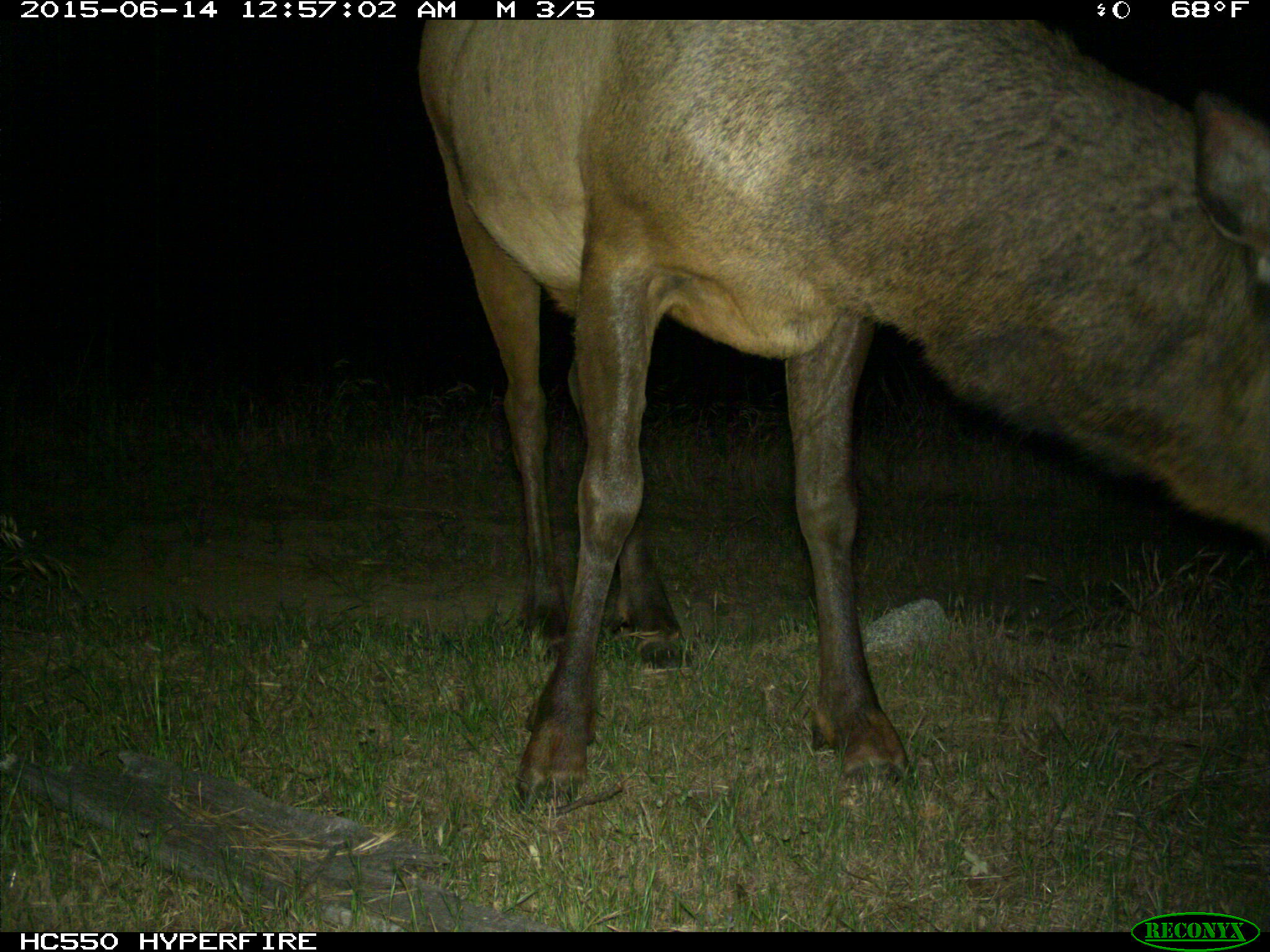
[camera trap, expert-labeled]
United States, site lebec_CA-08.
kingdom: Animalia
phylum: Chordata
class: Mammalia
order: Artiodactyla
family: Cervidae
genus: Cervus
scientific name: Cervus canadensis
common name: elk